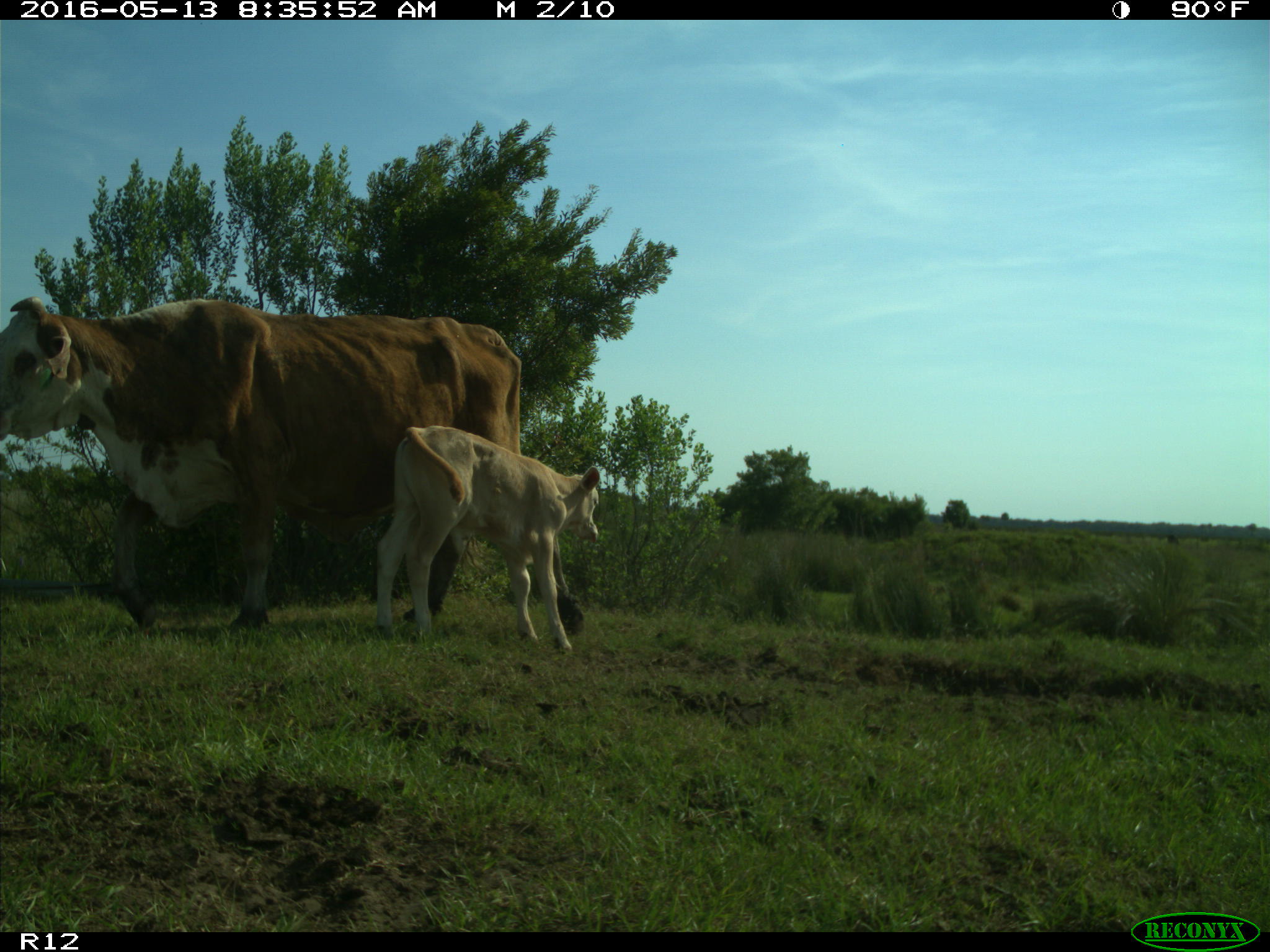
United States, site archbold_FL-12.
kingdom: Animalia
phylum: Chordata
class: Mammalia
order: Artiodactyla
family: Bovidae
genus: Bos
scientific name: Bos taurus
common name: domestic cow